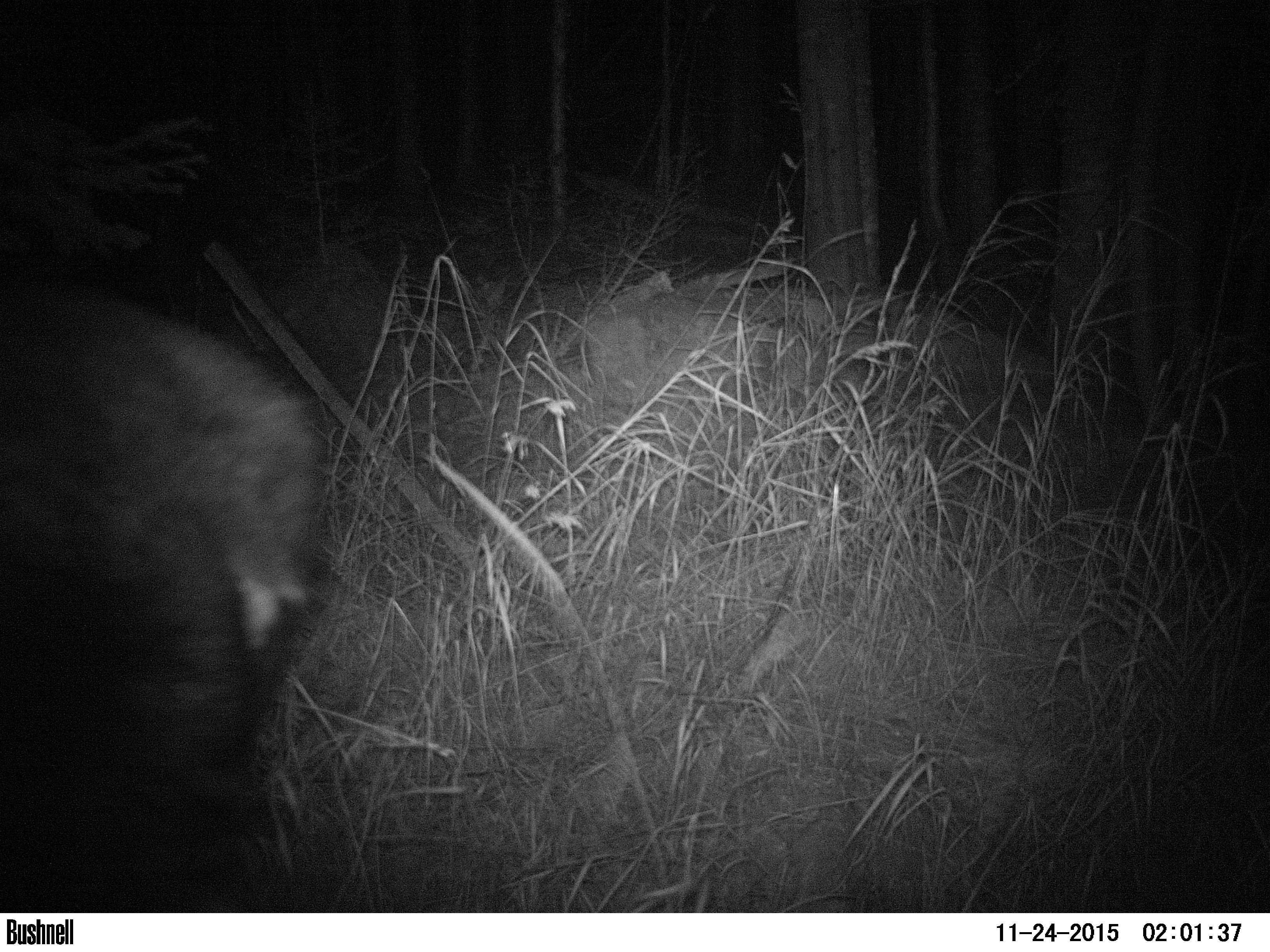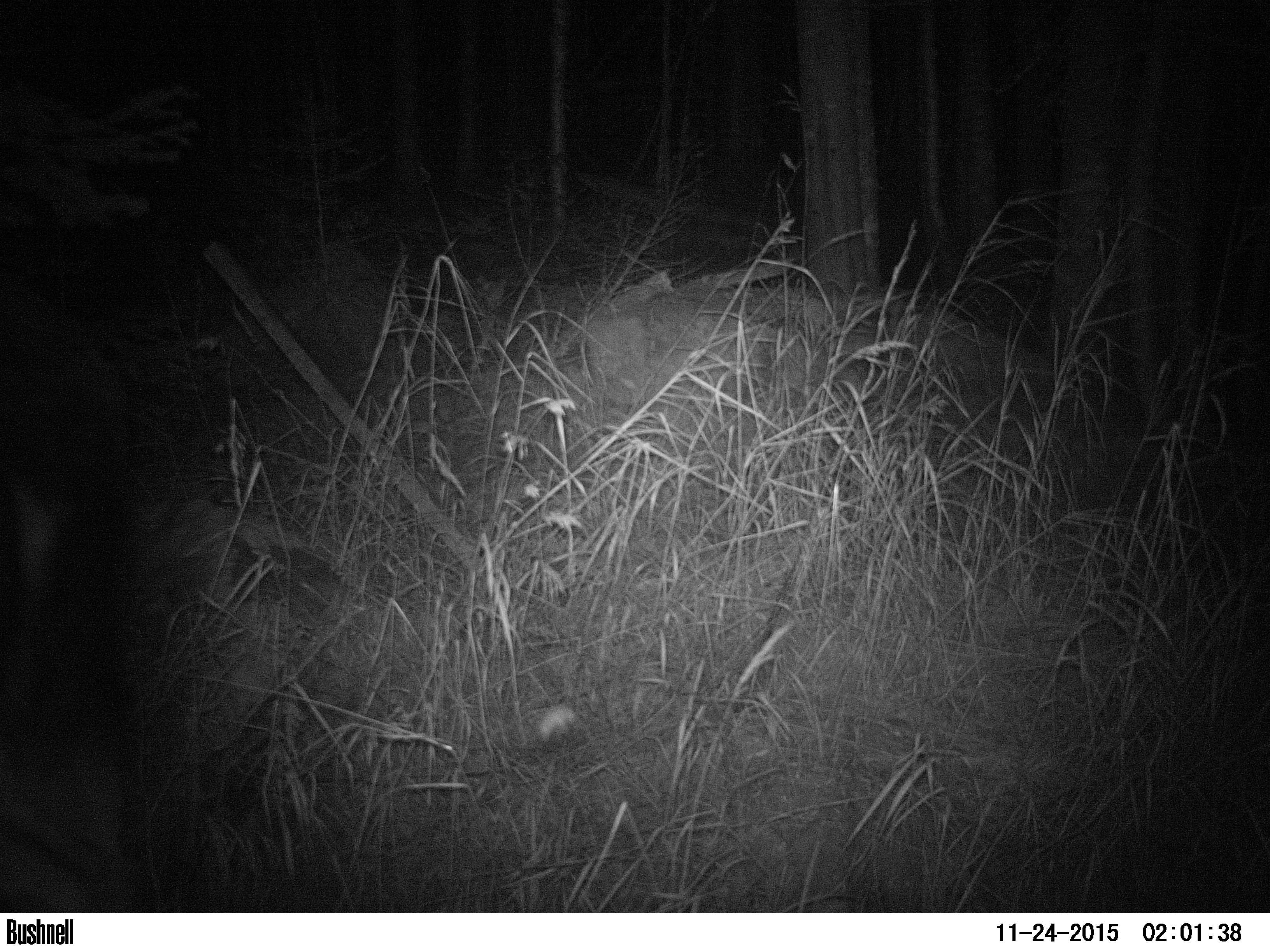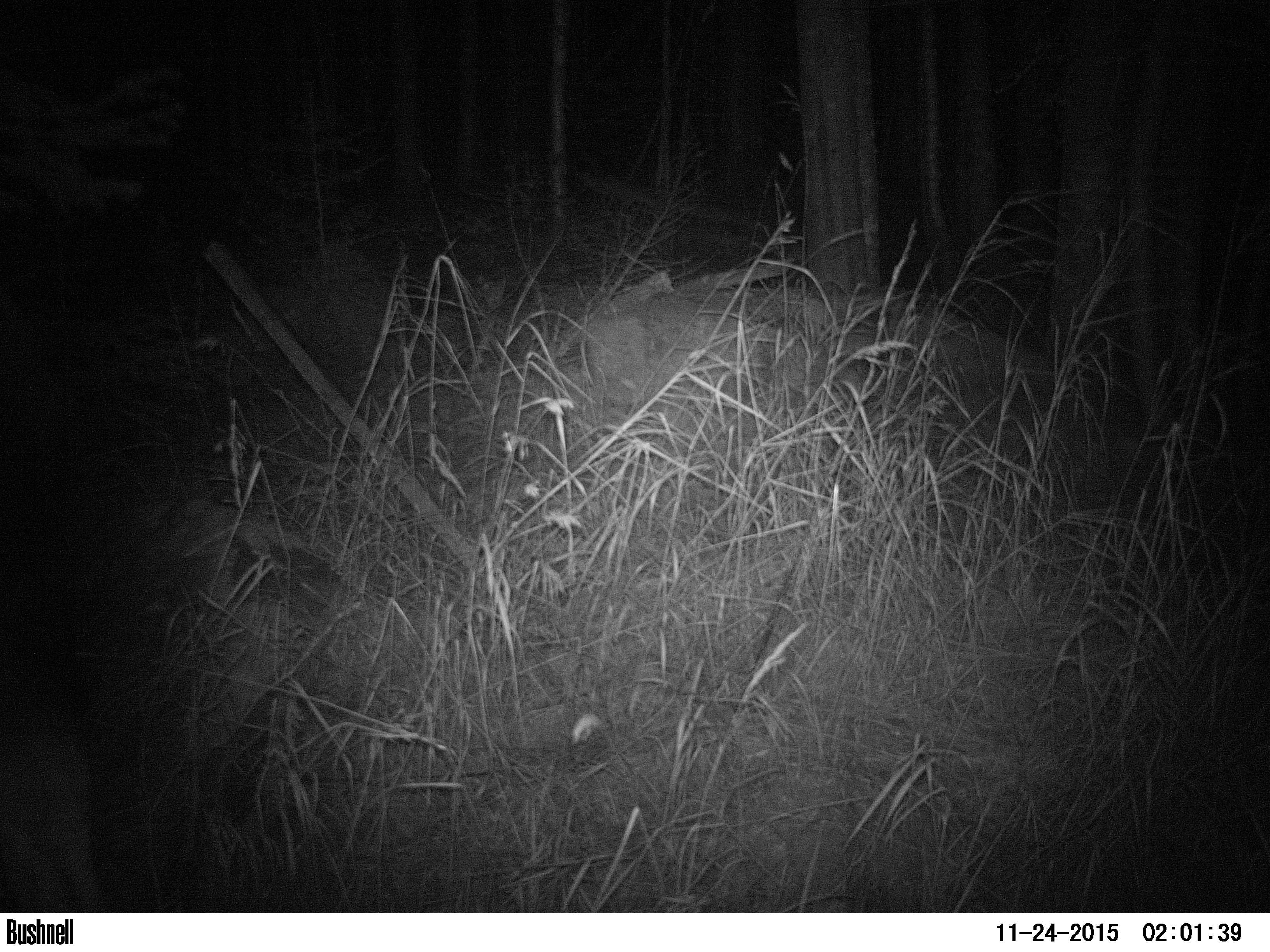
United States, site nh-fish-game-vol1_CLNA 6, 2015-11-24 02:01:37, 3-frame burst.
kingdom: Animalia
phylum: Chordata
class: Mammalia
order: Artiodactyla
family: Cervidae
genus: Alces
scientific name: Alces alces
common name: moose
Moose (Alces alces).